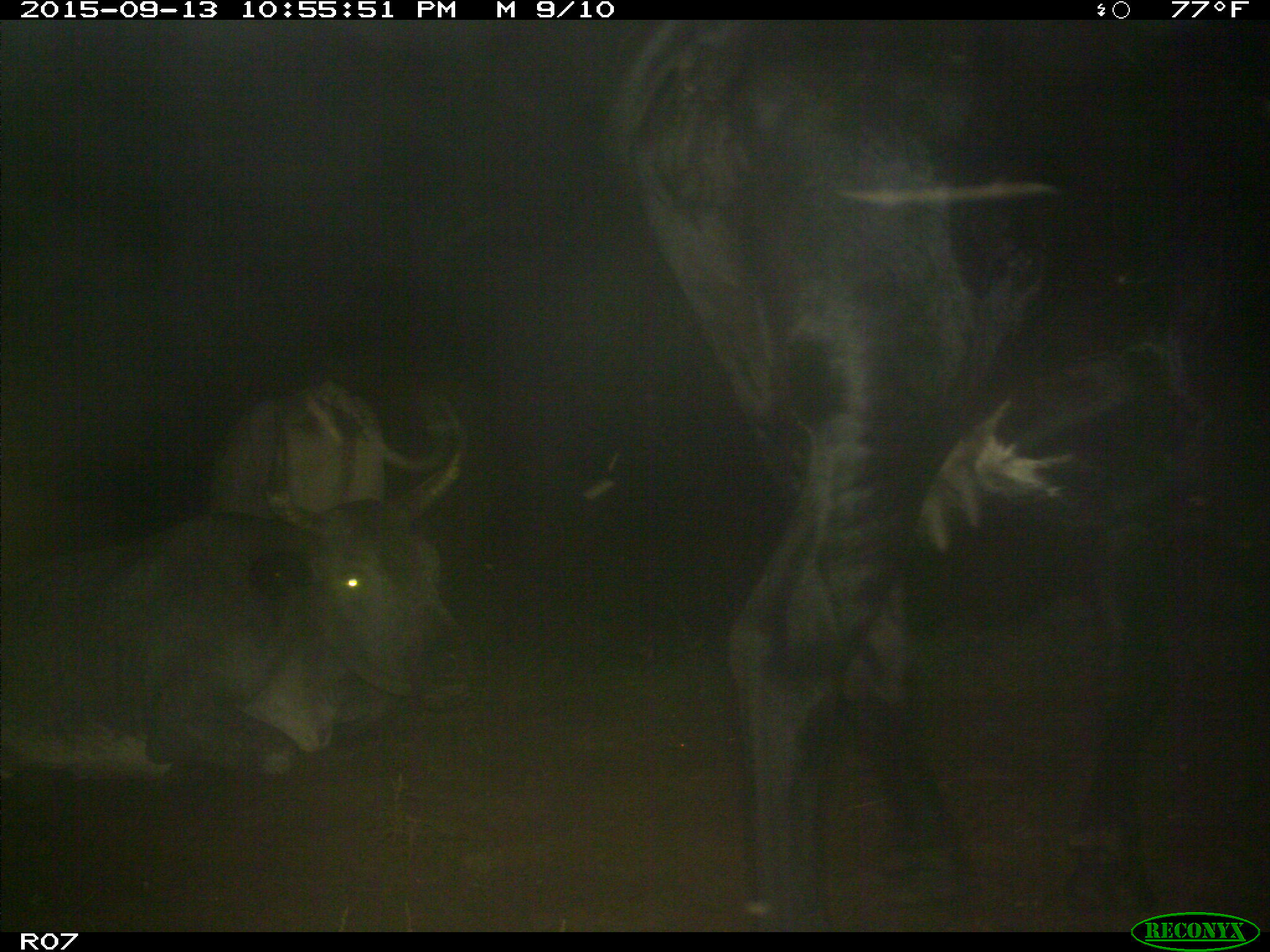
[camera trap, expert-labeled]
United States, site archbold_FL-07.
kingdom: Animalia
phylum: Chordata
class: Mammalia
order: Artiodactyla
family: Bovidae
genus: Bos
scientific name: Bos taurus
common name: domestic cow